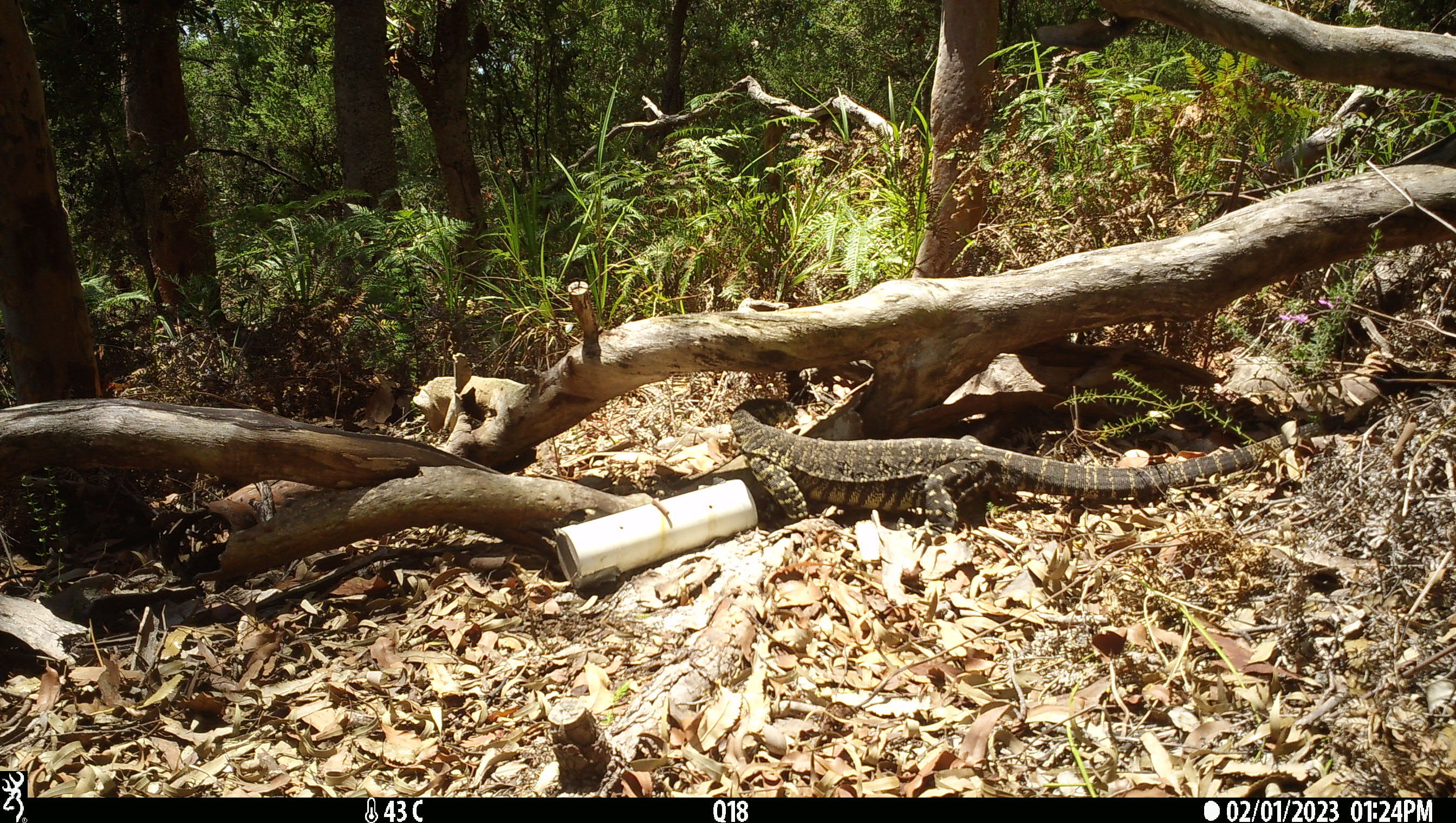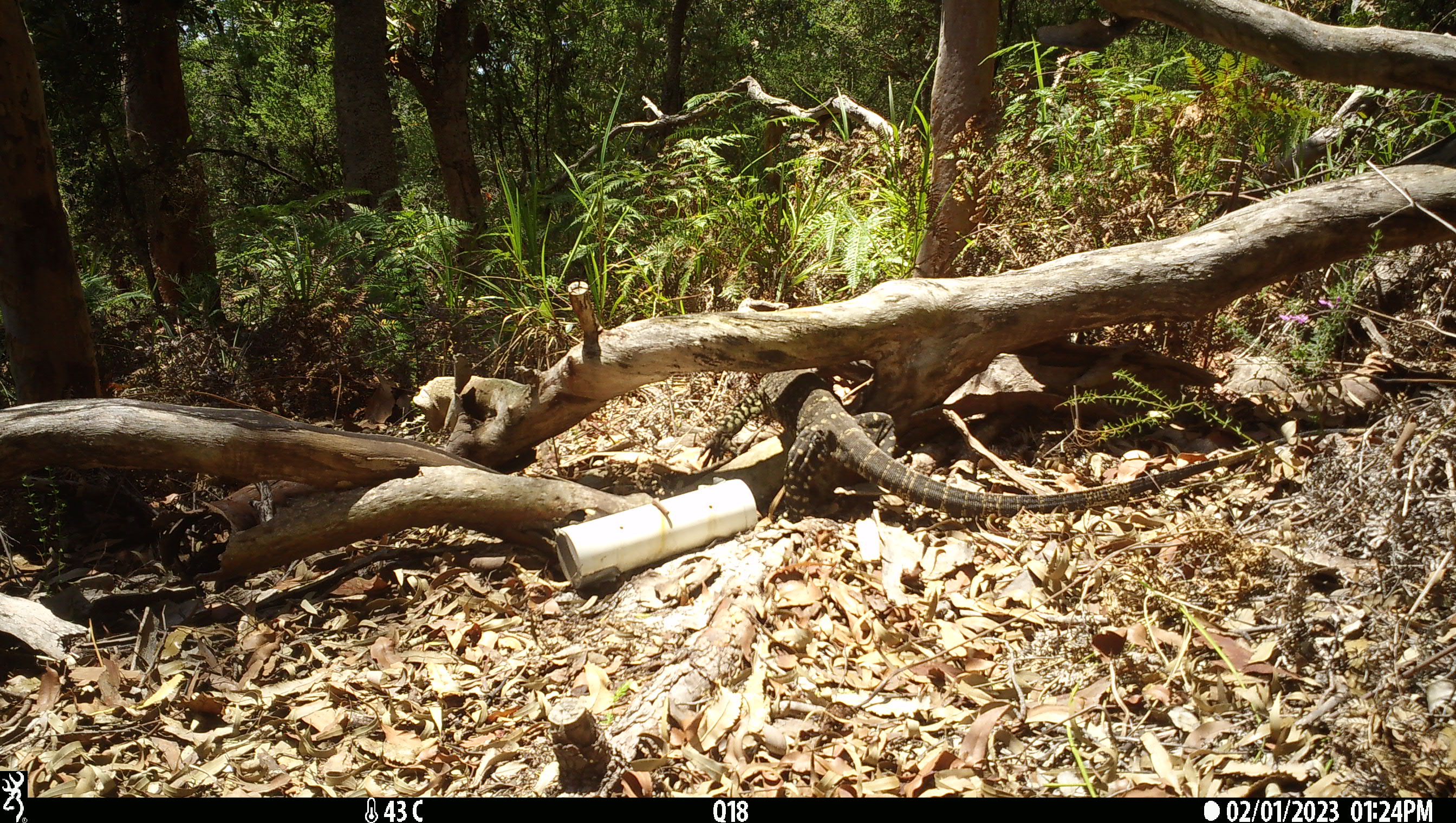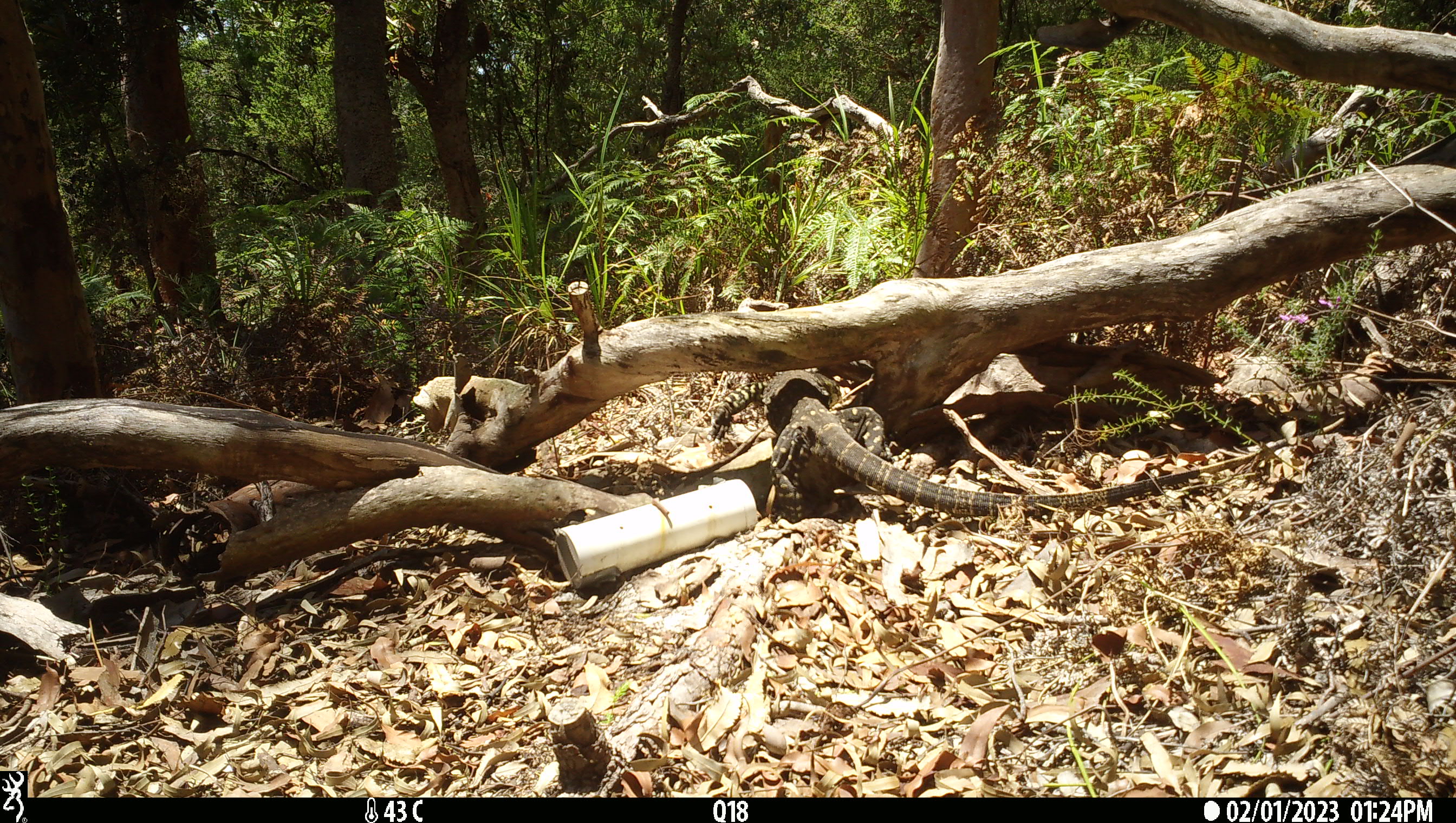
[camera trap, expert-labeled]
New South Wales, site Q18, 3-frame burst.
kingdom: Animalia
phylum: Chordata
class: Reptilia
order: Squamata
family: Varanidae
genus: Varanus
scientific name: Varanus varius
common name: lace monitor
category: goanna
Goanna (lace monitor) (Varanus varius).